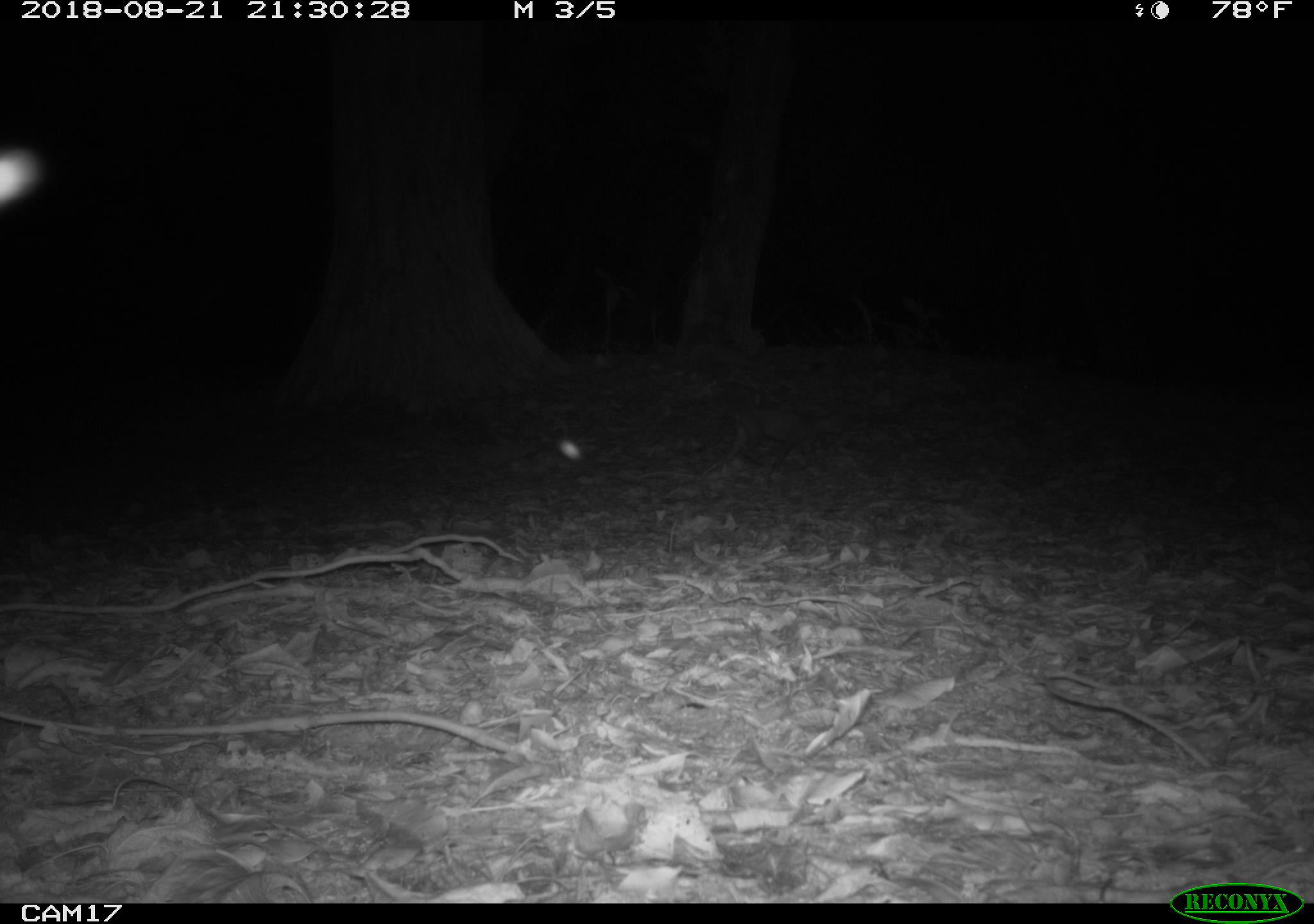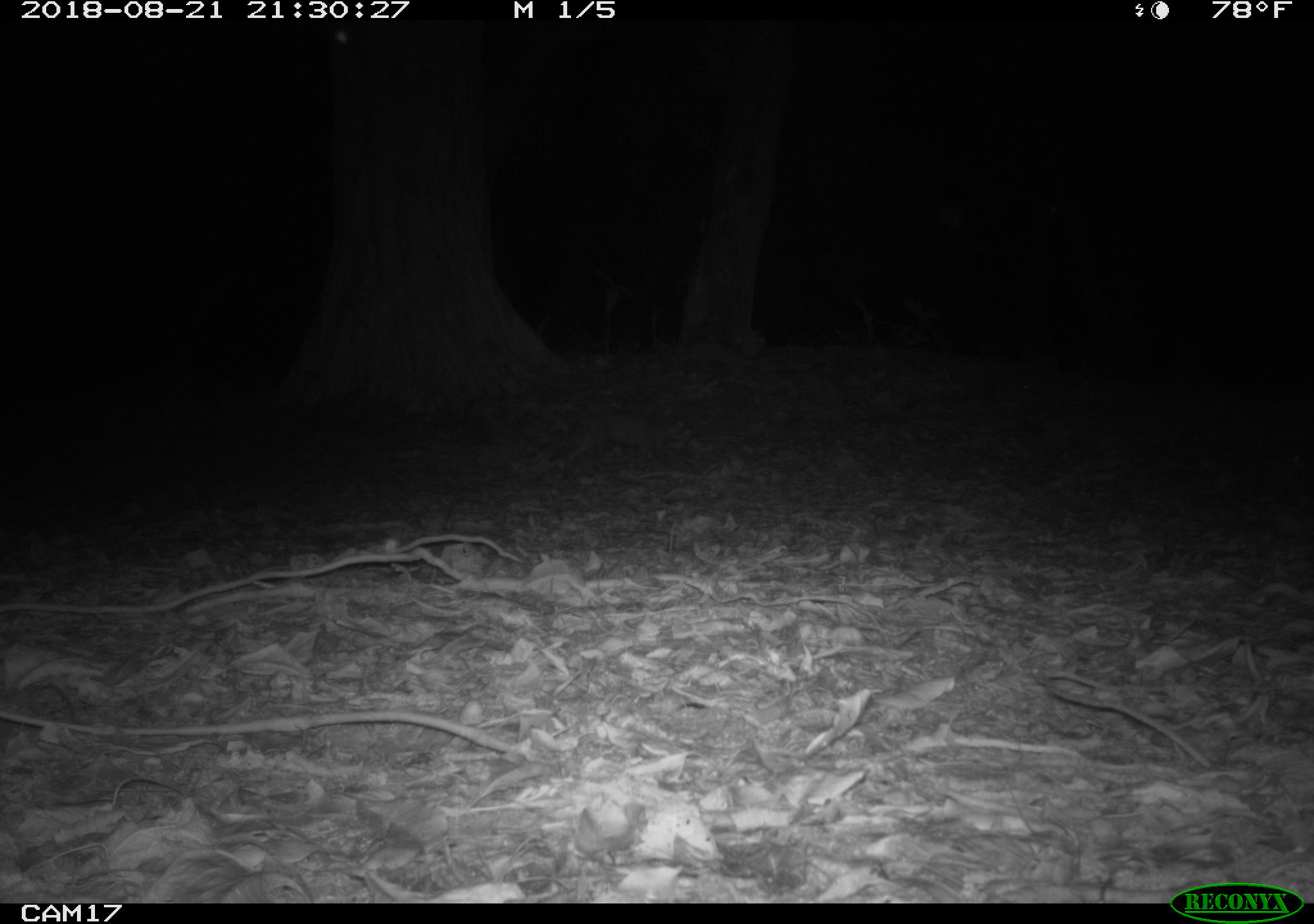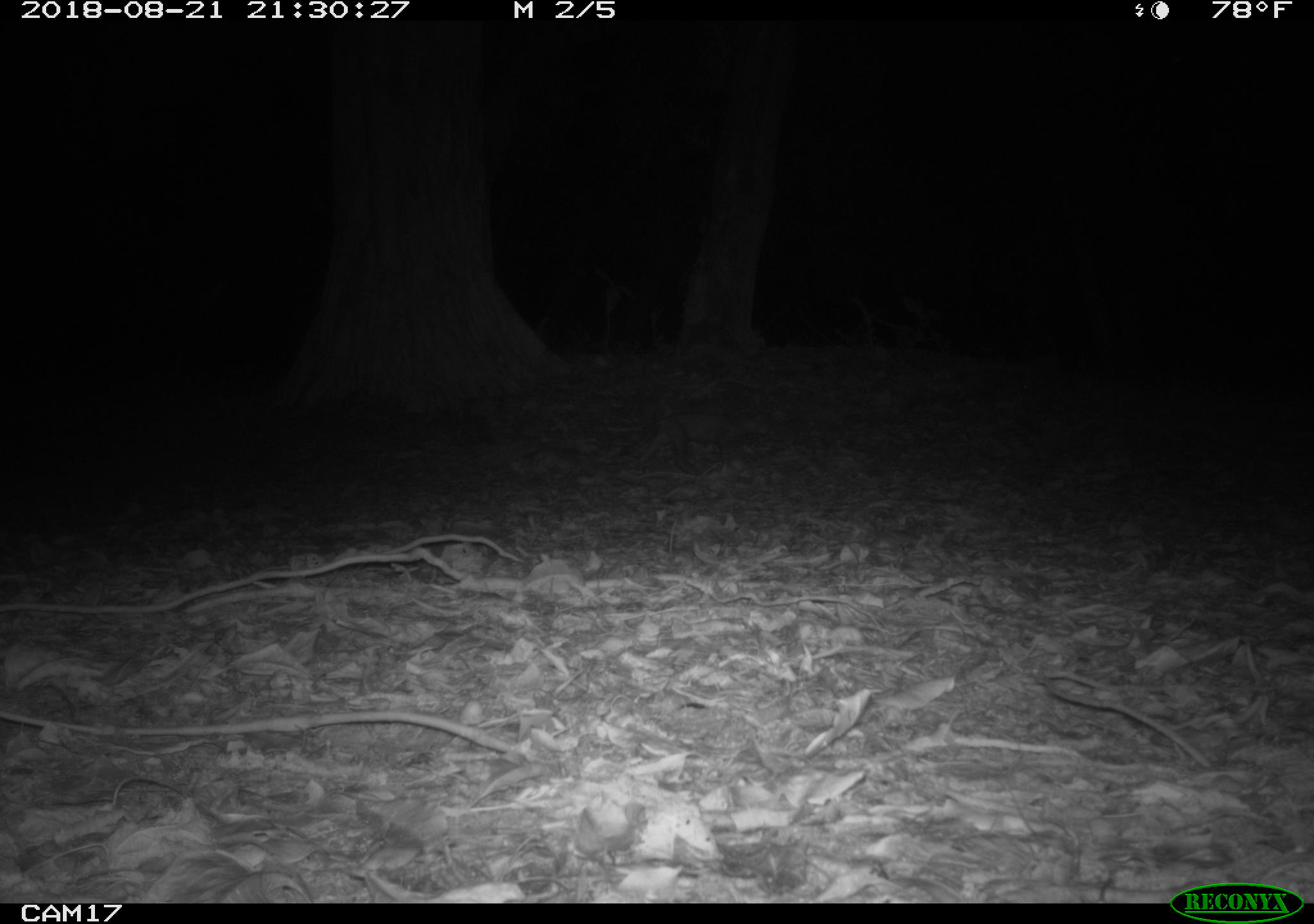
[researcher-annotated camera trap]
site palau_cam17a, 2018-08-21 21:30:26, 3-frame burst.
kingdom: Animalia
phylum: Chordata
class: Mammalia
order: Carnivora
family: Felidae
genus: Felis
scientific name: Felis catus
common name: cat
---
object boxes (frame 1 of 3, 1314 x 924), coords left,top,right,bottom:
cat: 725,389,835,470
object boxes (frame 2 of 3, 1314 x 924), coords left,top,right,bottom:
cat: 556,401,685,465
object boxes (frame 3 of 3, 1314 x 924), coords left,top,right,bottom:
cat: 627,402,760,470